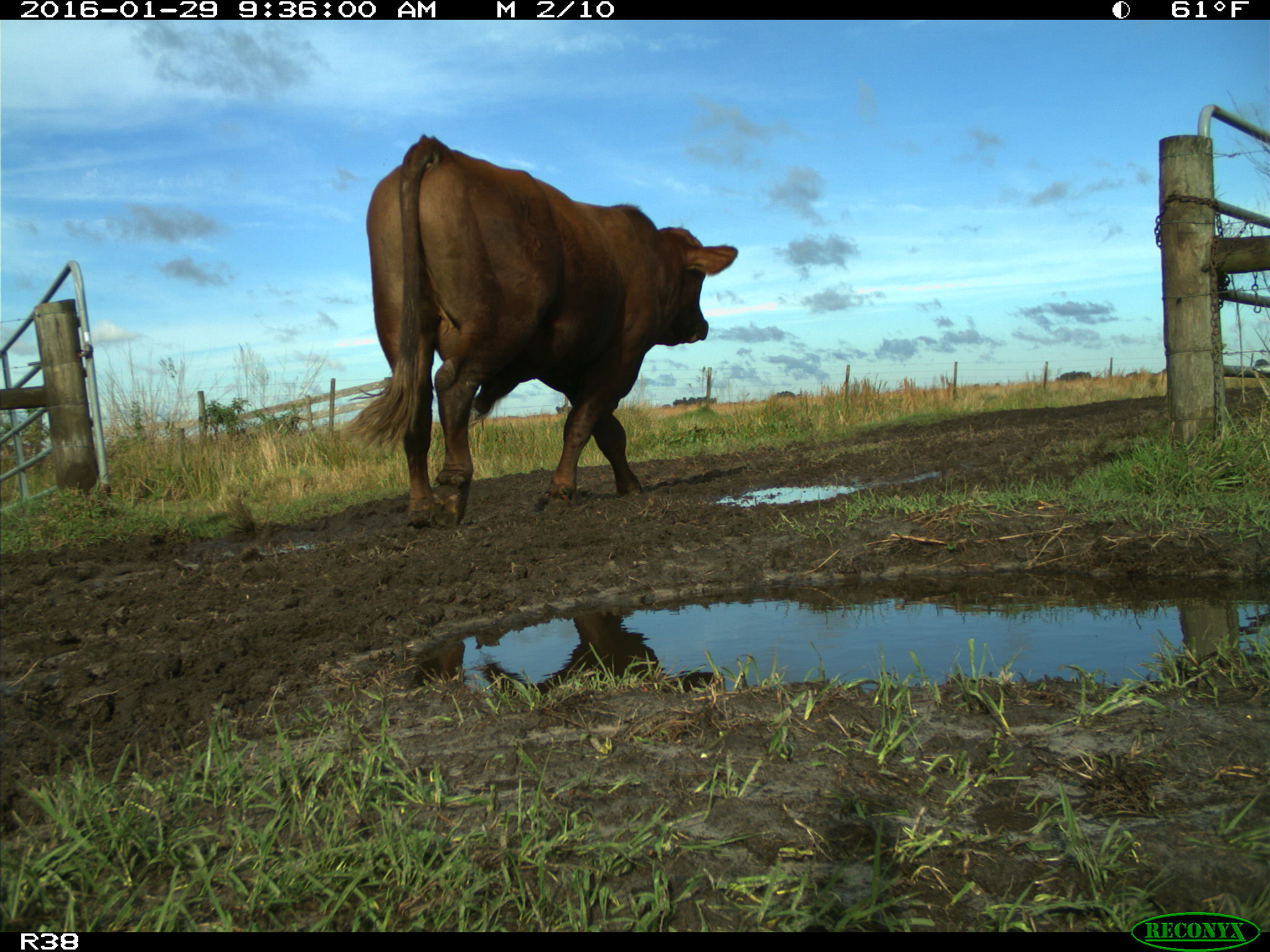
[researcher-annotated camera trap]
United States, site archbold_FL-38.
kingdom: Animalia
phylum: Chordata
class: Mammalia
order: Artiodactyla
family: Bovidae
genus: Bos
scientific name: Bos taurus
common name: domestic cow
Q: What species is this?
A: Bos taurus (domestic cow).